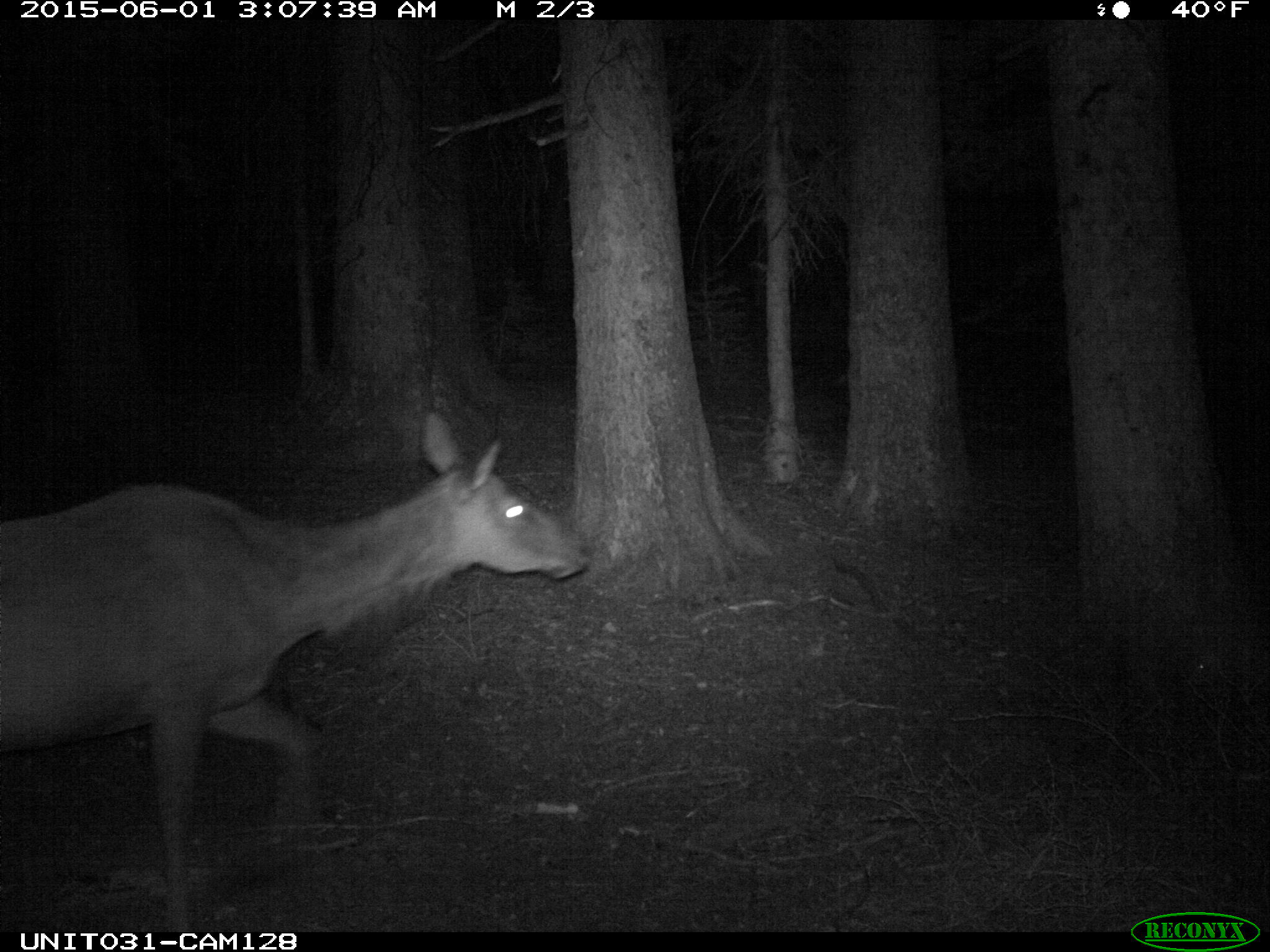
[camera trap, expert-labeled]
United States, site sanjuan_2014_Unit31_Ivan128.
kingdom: Animalia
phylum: Chordata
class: Mammalia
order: Artiodactyla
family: Cervidae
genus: Cervus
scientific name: Cervus elaphus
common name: red deer